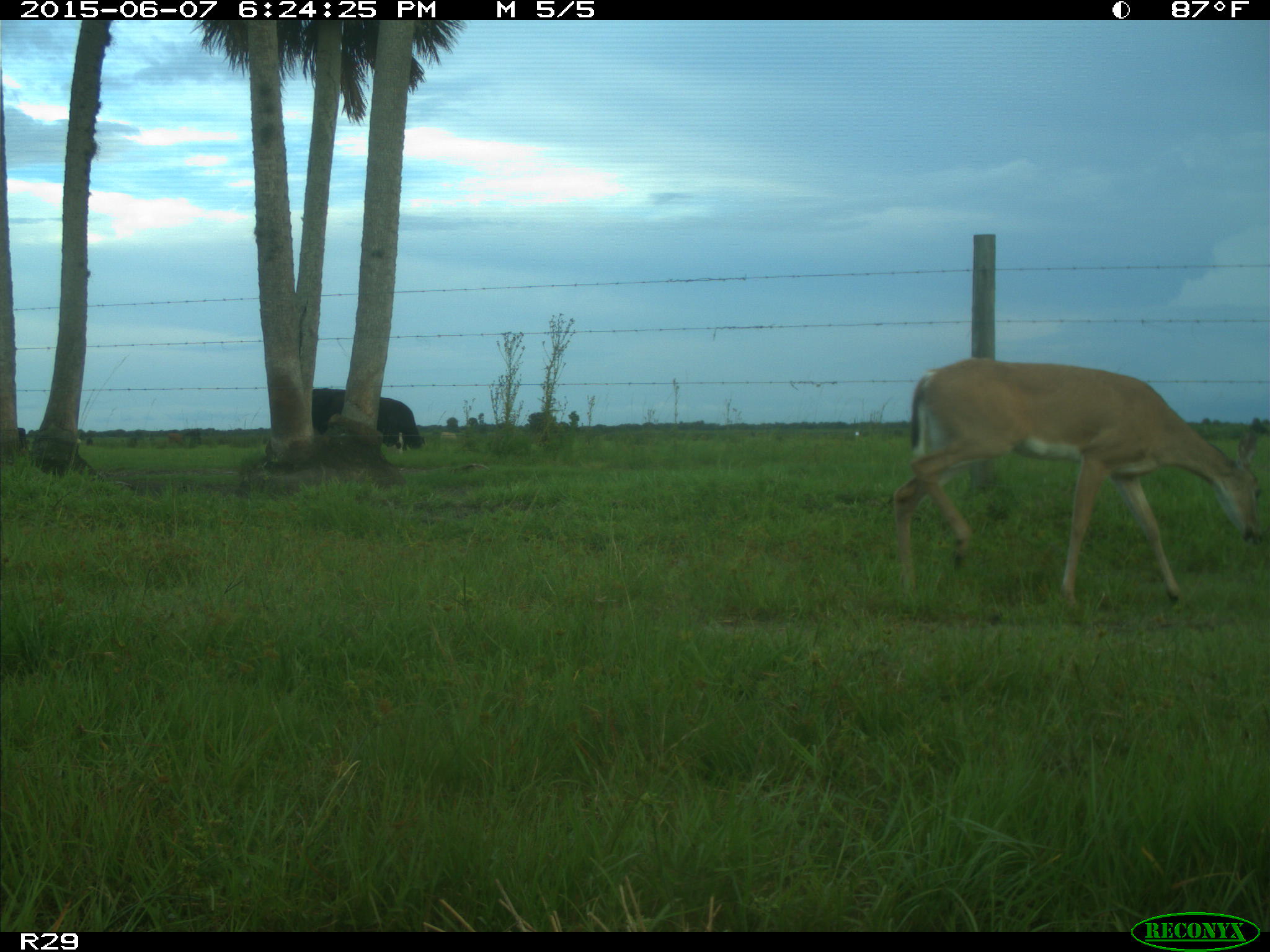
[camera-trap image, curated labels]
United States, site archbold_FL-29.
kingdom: Animalia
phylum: Chordata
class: Mammalia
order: Artiodactyla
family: Bovidae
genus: Bos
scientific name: Bos taurus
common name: domestic cow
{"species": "Bos taurus (domestic cow)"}